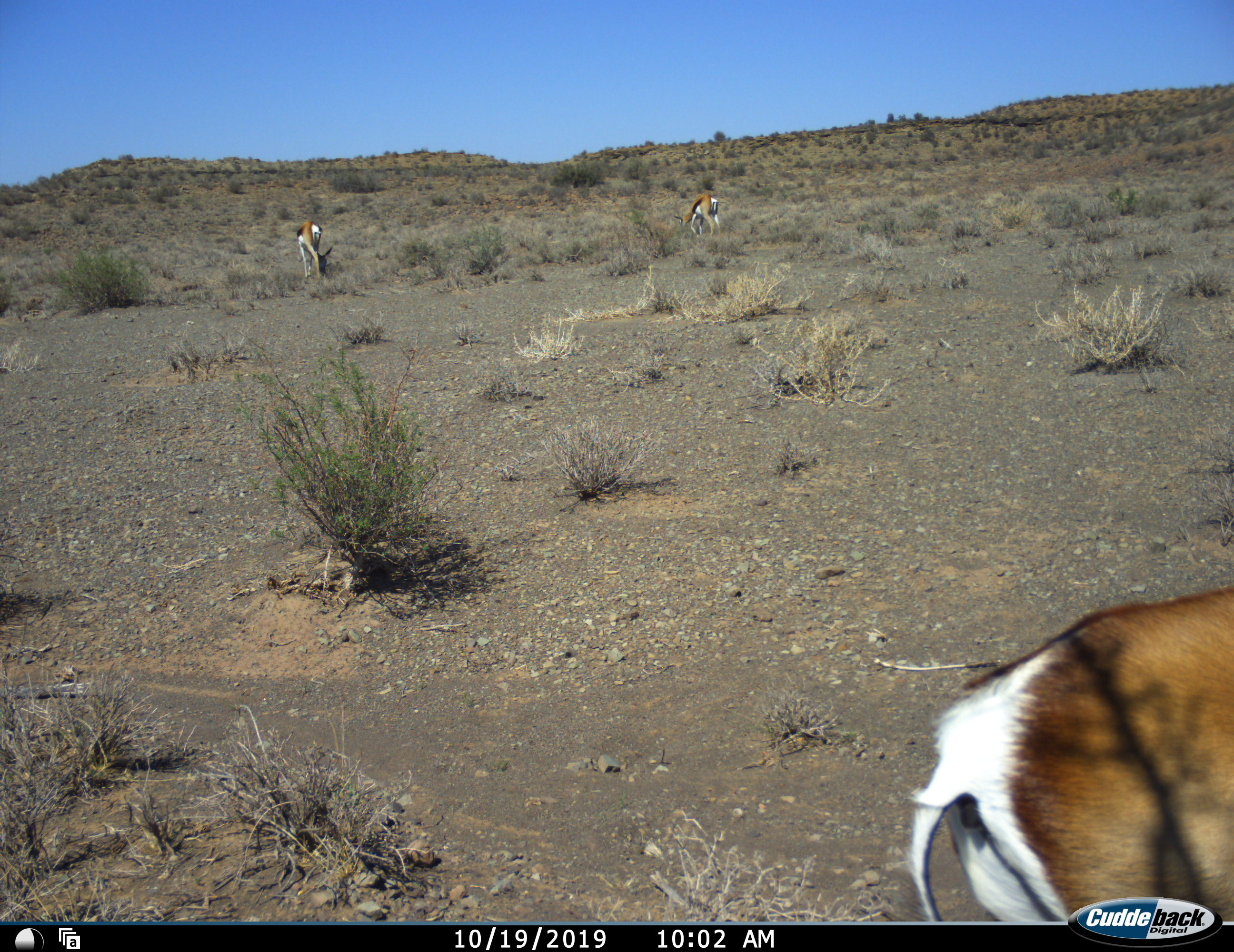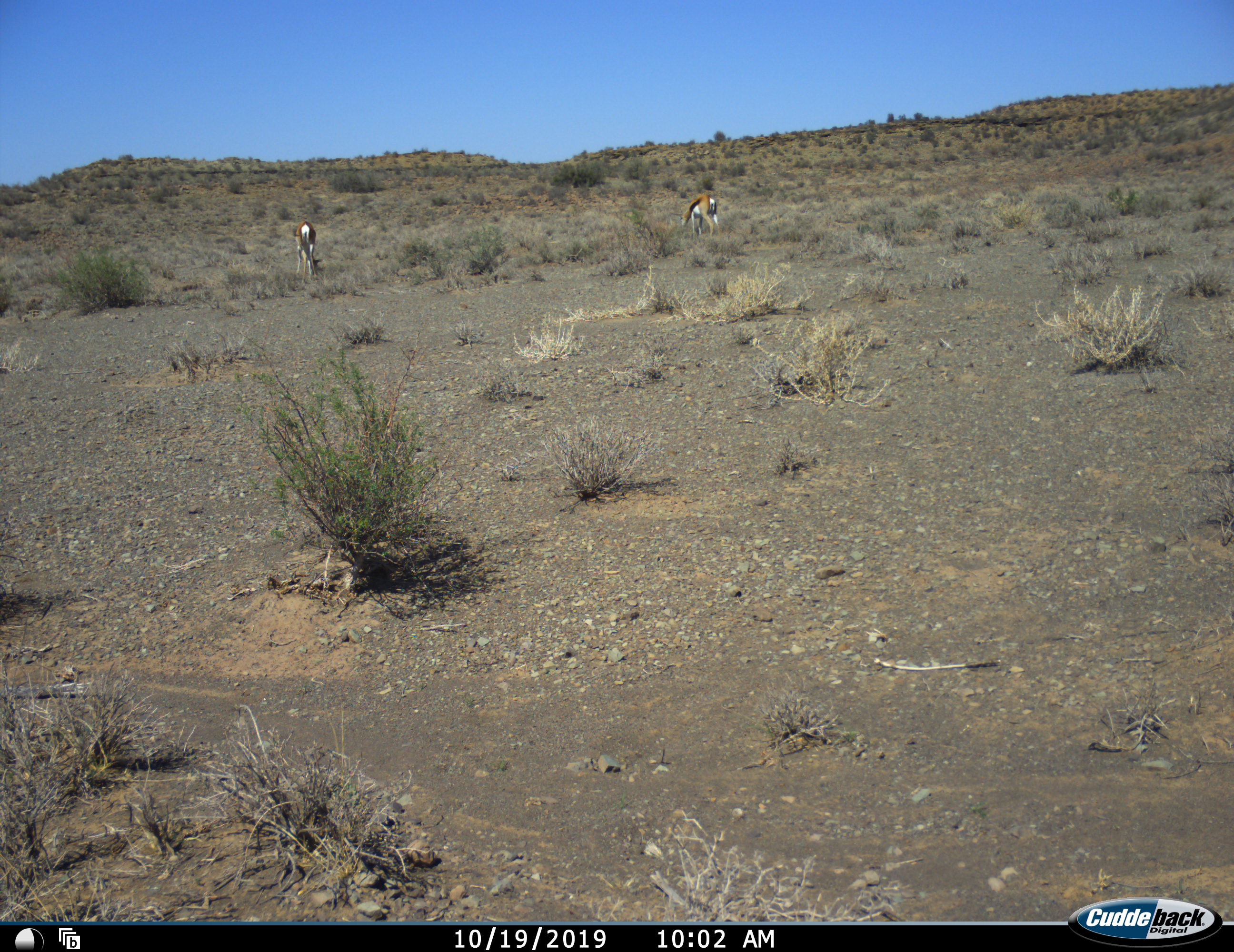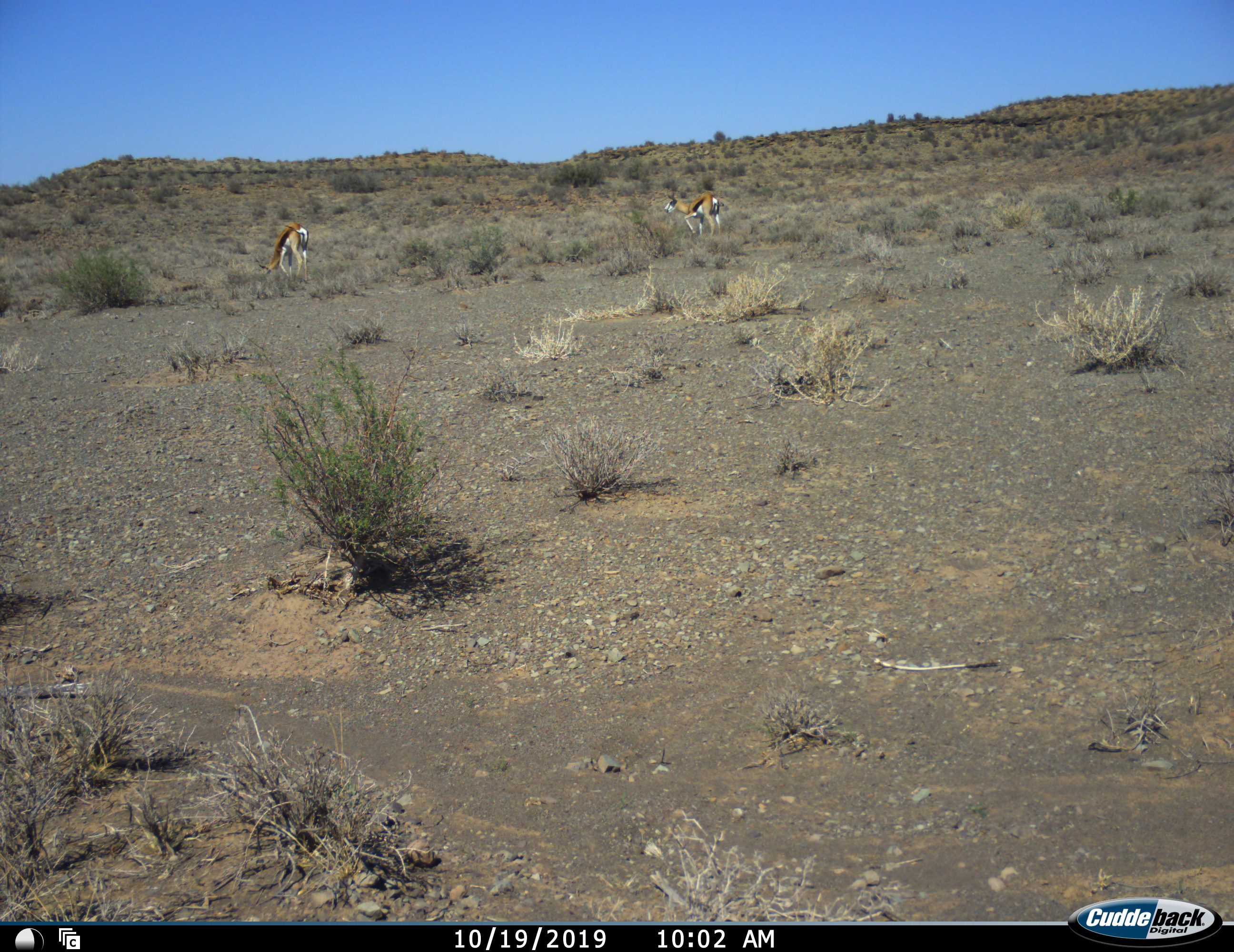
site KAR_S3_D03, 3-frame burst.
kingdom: Animalia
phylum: Chordata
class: Mammalia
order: Artiodactyla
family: Bovidae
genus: Antidorcas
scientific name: Antidorcas marsupialis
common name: springbok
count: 3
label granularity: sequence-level